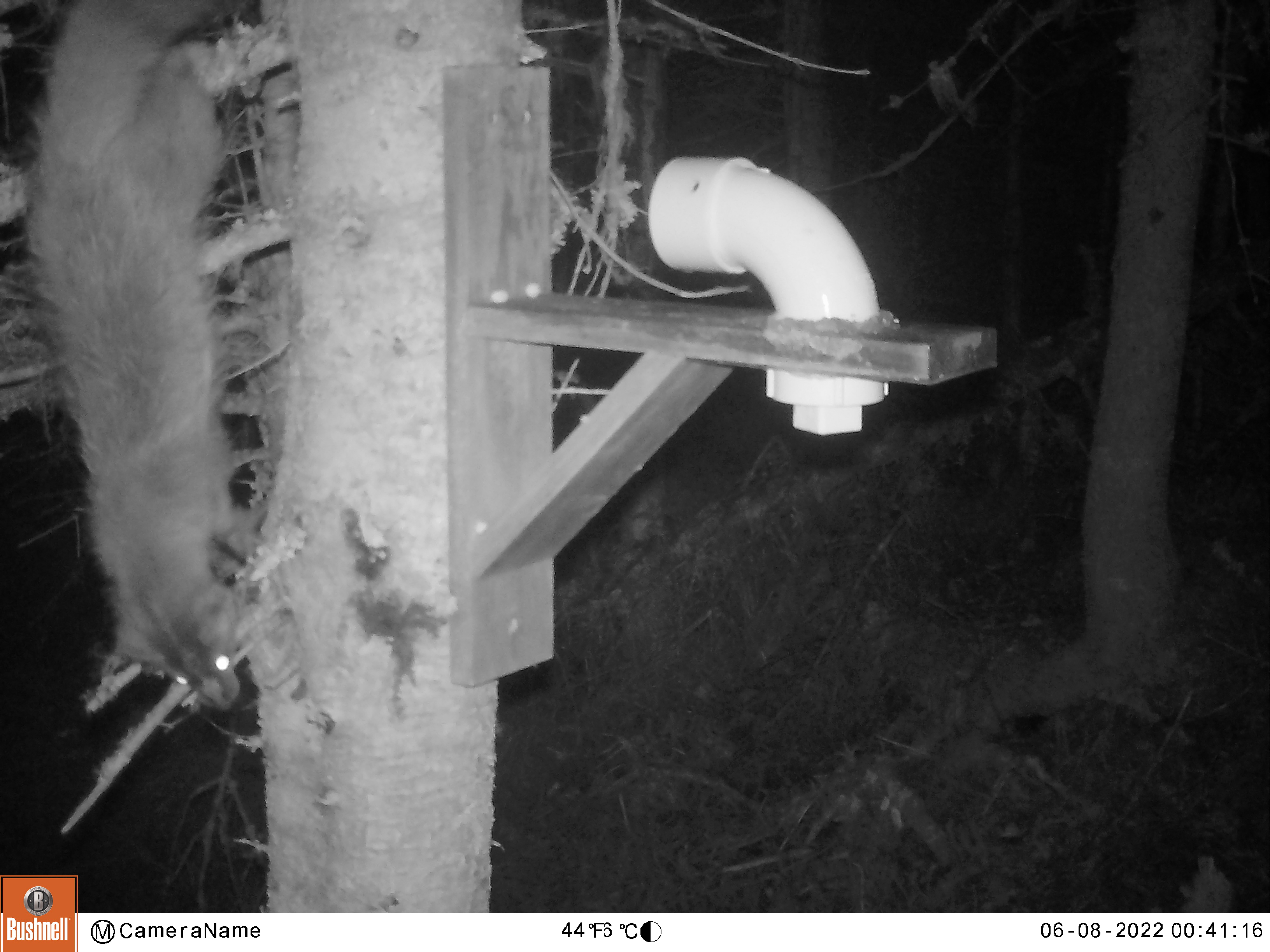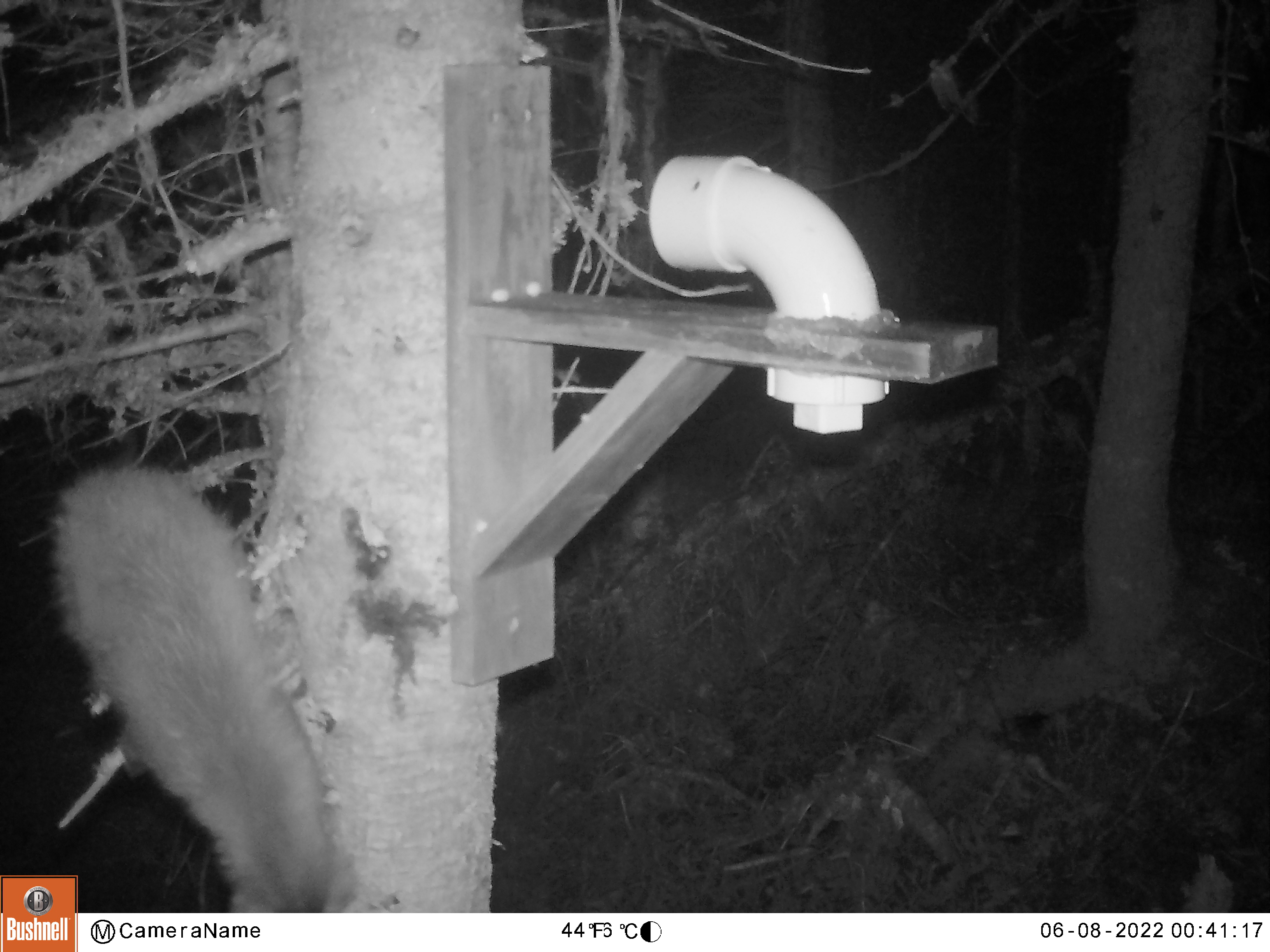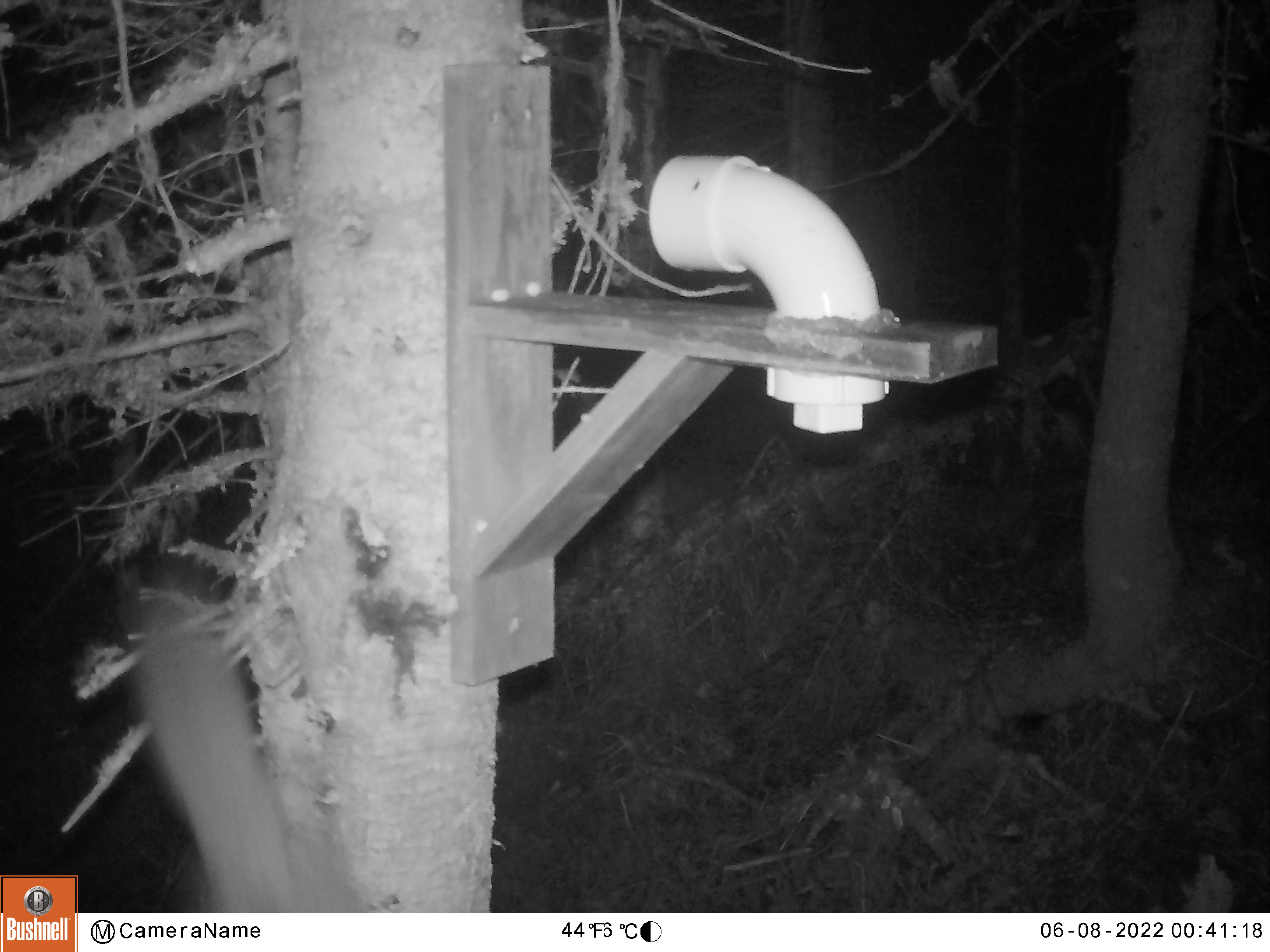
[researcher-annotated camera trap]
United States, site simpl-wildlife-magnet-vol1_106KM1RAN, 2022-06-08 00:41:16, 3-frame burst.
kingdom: Animalia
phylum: Chordata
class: Mammalia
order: Carnivora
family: Mustelidae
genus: Mustela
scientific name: Mustela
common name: weasel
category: weasel sp.